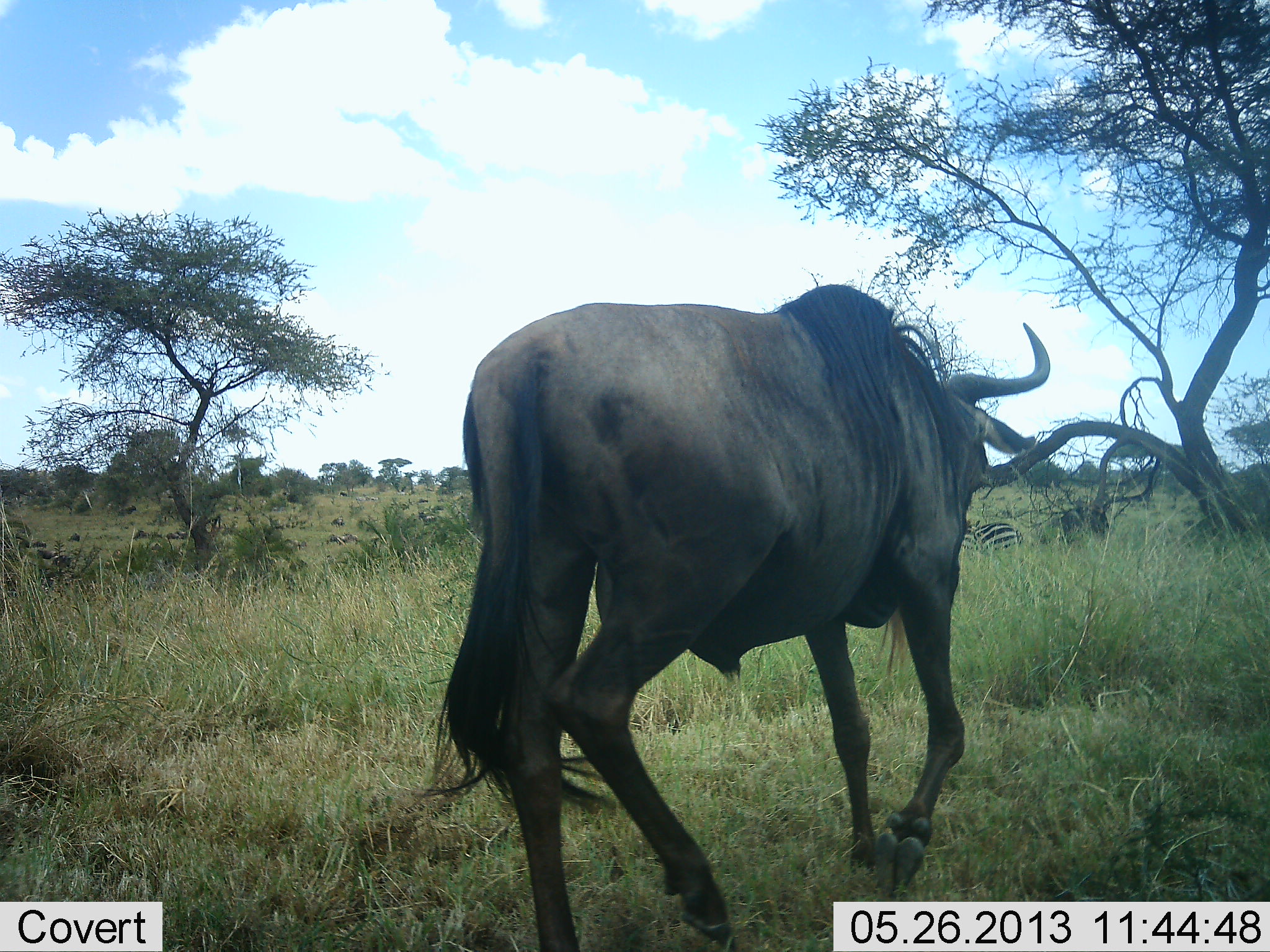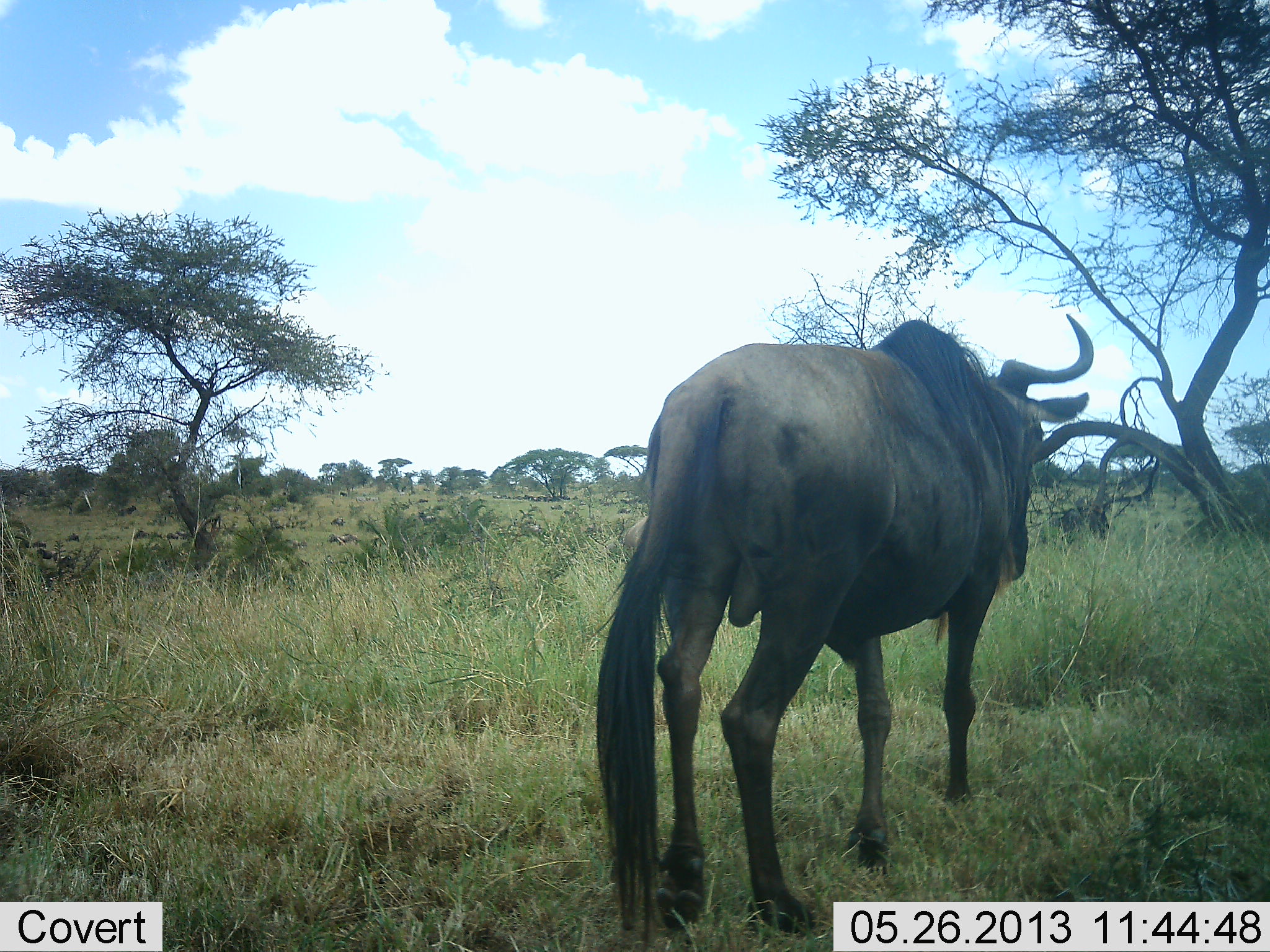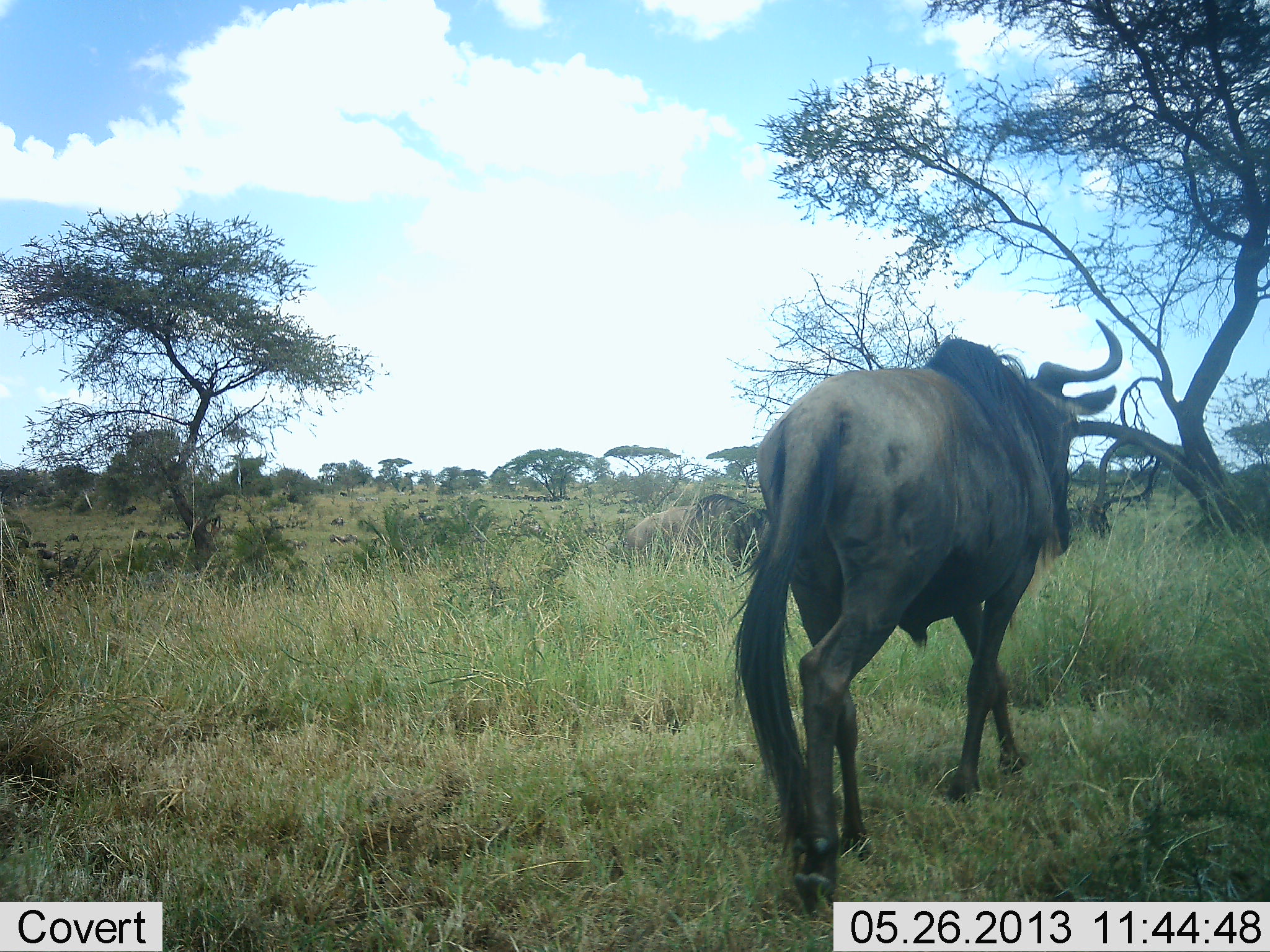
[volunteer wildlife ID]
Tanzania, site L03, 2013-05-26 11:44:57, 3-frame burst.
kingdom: Animalia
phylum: Chordata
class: Mammalia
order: Artiodactyla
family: Bovidae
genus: Connochaetes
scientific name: Connochaetes taurinus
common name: blue wildebeest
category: wildebeest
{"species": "wildebeest (blue wildebeest) (Connochaetes taurinus)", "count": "1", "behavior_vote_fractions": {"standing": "39%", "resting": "11%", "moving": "75%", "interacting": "0%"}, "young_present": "0%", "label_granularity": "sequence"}